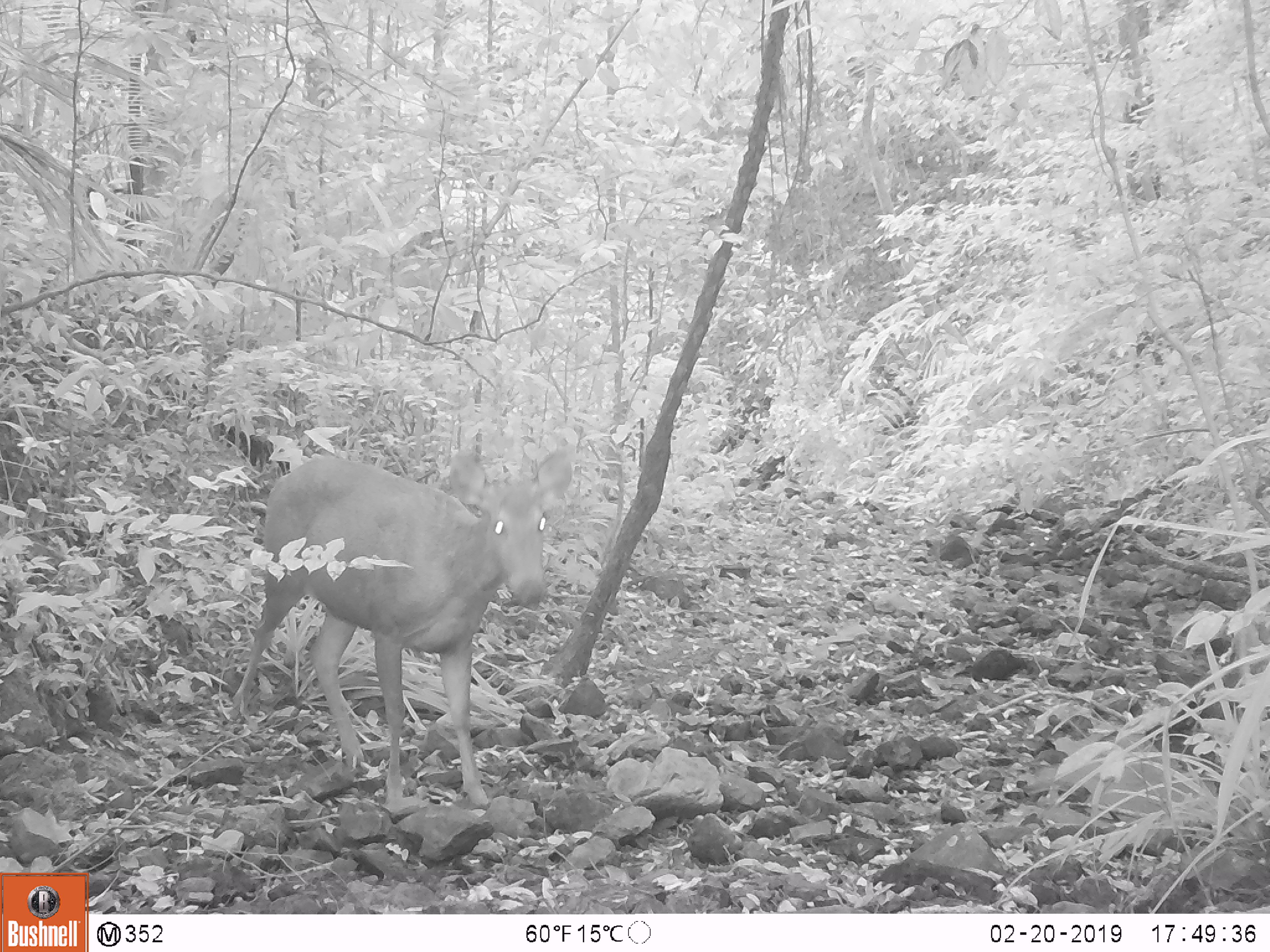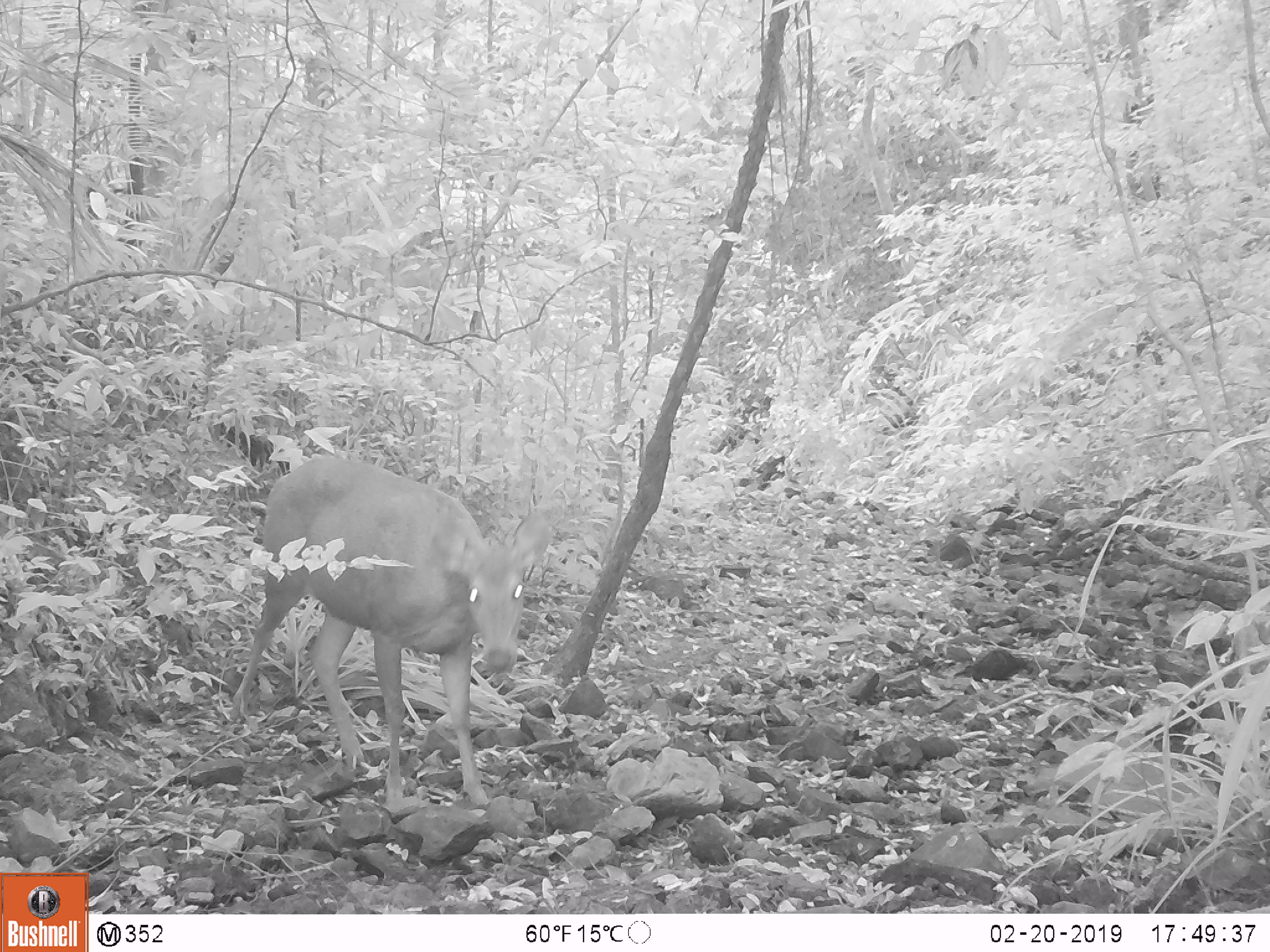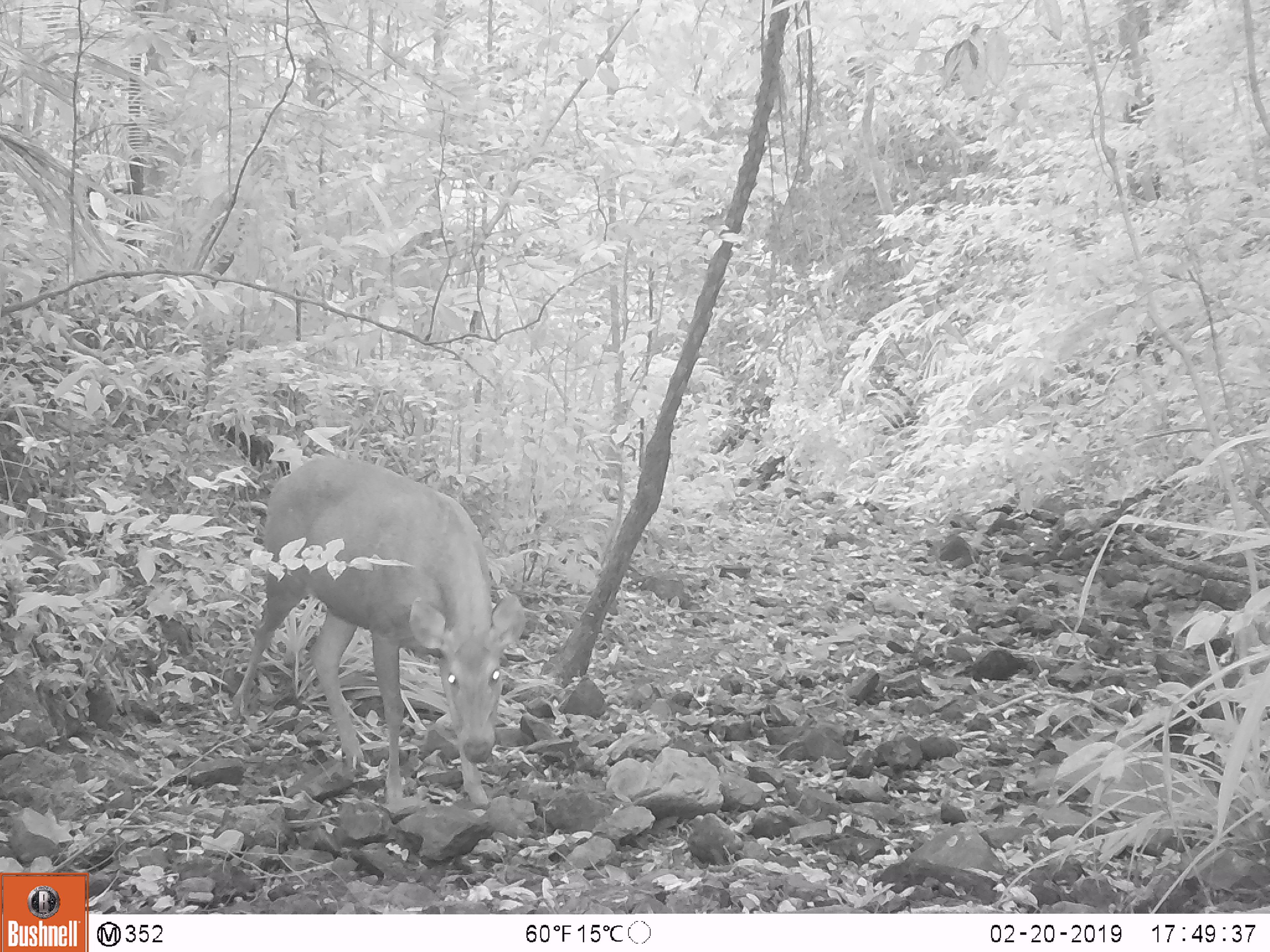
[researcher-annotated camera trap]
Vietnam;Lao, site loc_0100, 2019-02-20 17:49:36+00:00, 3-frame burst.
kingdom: Animalia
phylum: Chordata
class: Mammalia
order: Artiodactyla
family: Cervidae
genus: Rusa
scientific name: Rusa unicolor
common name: sambar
Sambar (Rusa unicolor). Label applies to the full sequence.